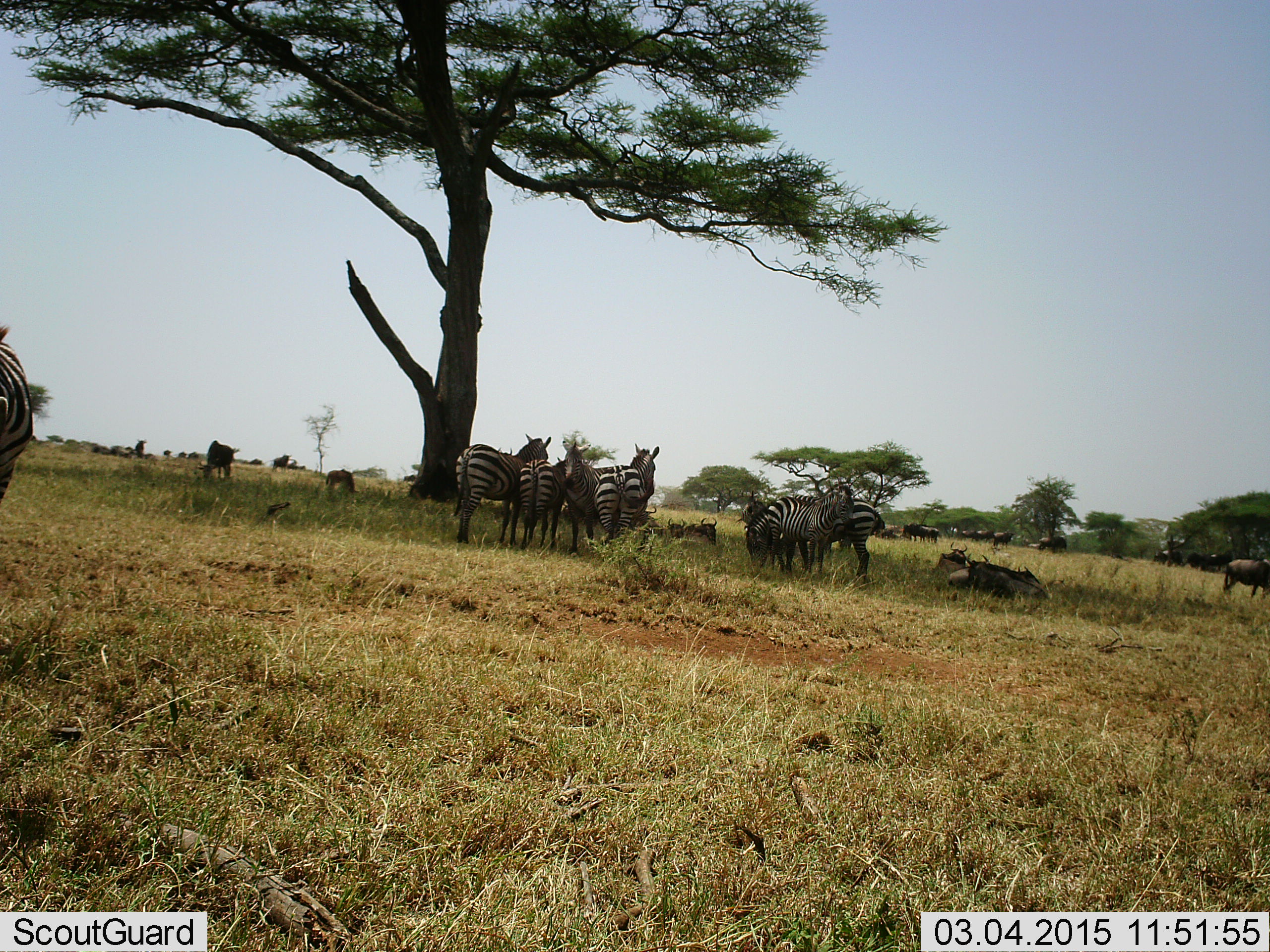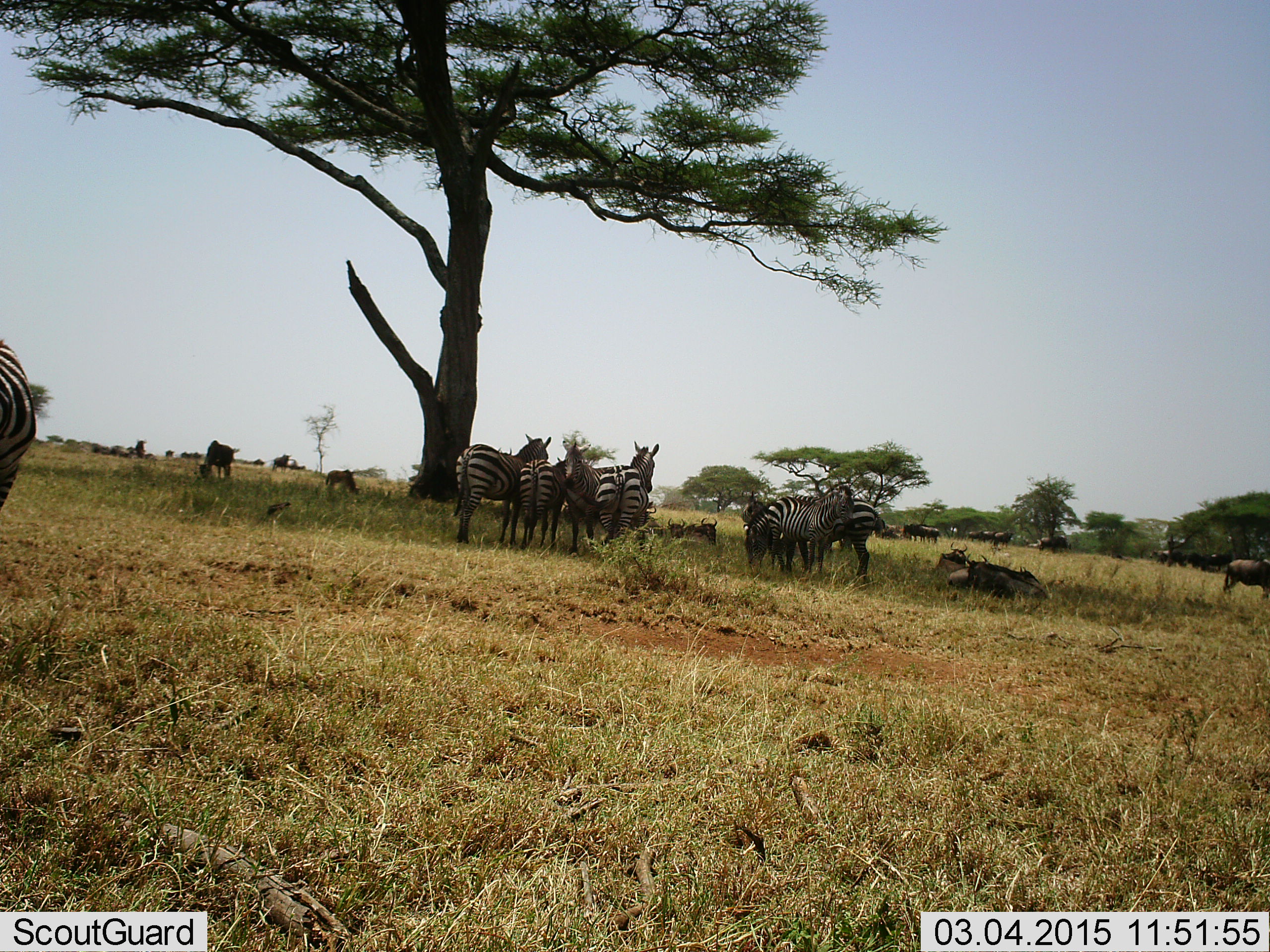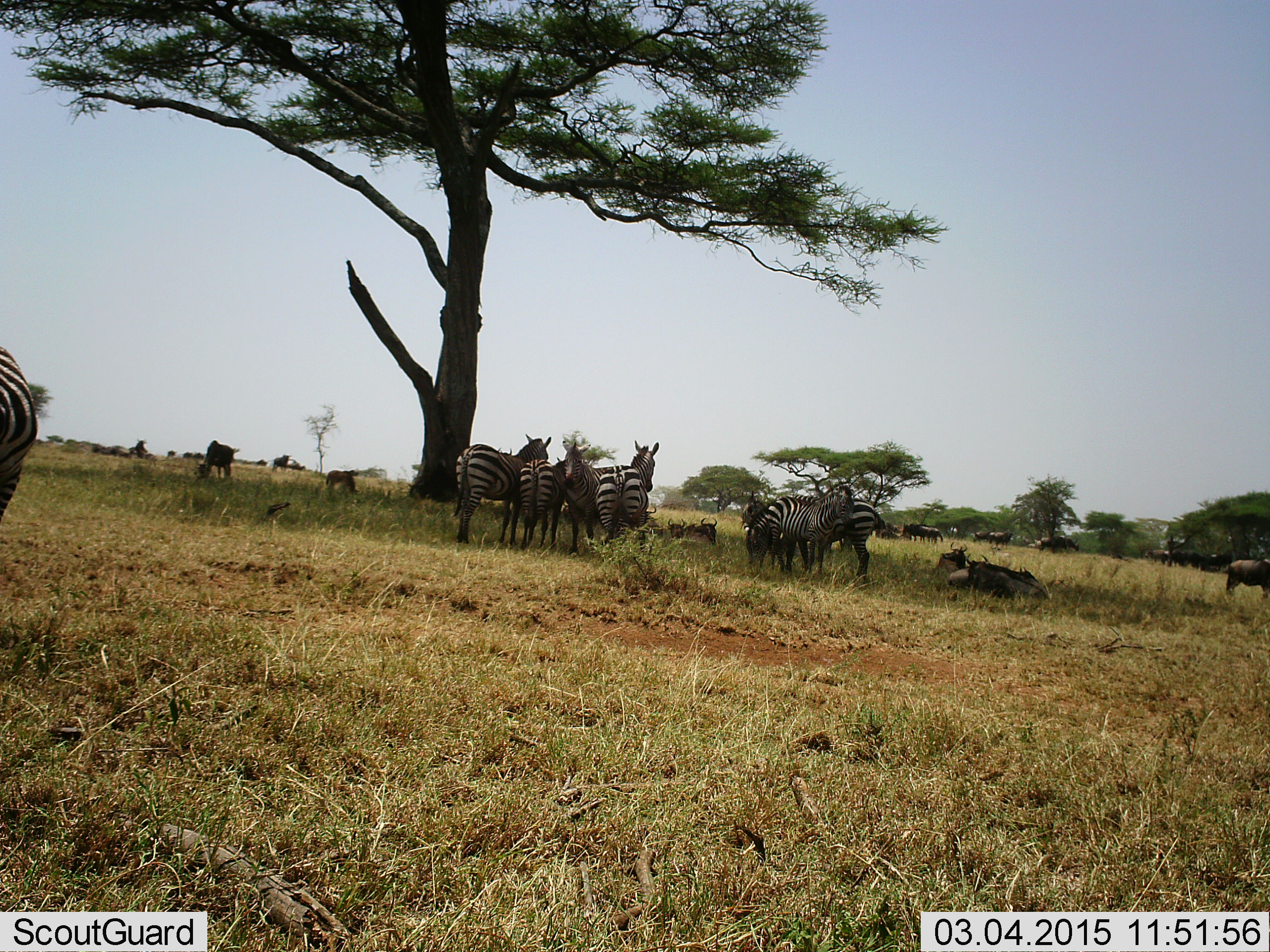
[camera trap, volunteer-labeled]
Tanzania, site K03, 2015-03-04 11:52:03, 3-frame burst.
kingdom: Animalia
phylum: Chordata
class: Mammalia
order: Artiodactyla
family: Bovidae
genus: Connochaetes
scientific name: Connochaetes taurinus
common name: blue wildebeest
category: wildebeest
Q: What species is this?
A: Wildebeest (blue wildebeest) (Connochaetes taurinus).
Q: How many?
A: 11-50.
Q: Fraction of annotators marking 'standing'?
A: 60%.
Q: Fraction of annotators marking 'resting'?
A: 60%.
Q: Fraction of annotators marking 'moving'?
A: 10%.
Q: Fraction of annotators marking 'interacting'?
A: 20%.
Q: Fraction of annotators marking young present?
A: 10%.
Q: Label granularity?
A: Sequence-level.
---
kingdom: Animalia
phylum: Chordata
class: Mammalia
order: Perissodactyla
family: Equidae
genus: Equus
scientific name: Equus quagga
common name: plains zebra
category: zebra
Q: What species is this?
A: Zebra (plains zebra) (Equus quagga).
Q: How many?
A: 8.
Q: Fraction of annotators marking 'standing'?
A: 81%.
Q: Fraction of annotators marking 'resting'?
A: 31%.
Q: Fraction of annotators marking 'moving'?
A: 31%.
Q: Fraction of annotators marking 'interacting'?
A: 44%.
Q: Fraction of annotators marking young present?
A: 6%.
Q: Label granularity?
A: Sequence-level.